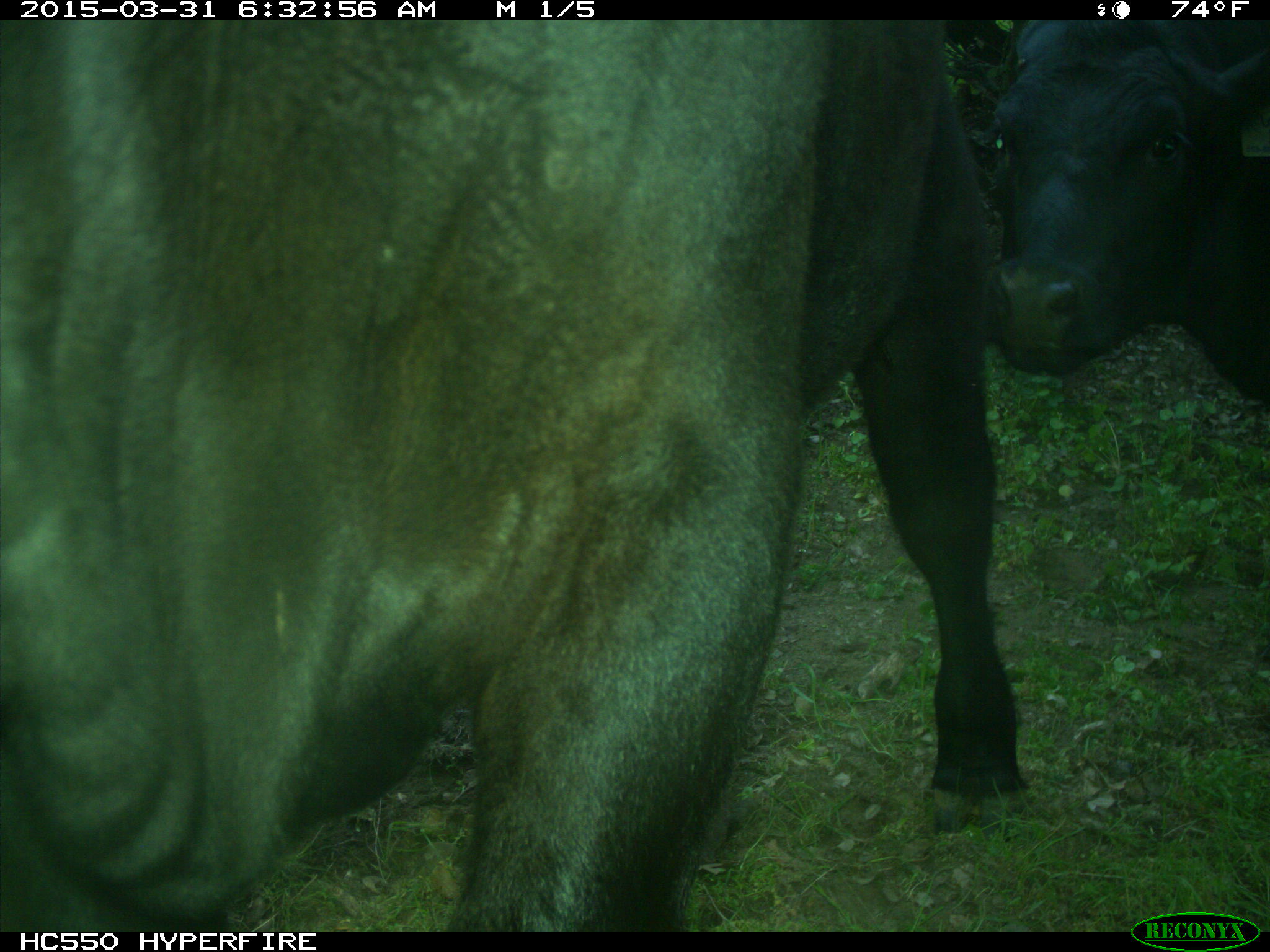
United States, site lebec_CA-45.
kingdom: Animalia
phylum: Chordata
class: Mammalia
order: Artiodactyla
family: Bovidae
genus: Bos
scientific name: Bos taurus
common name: domestic cow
Bos taurus (domestic cow).